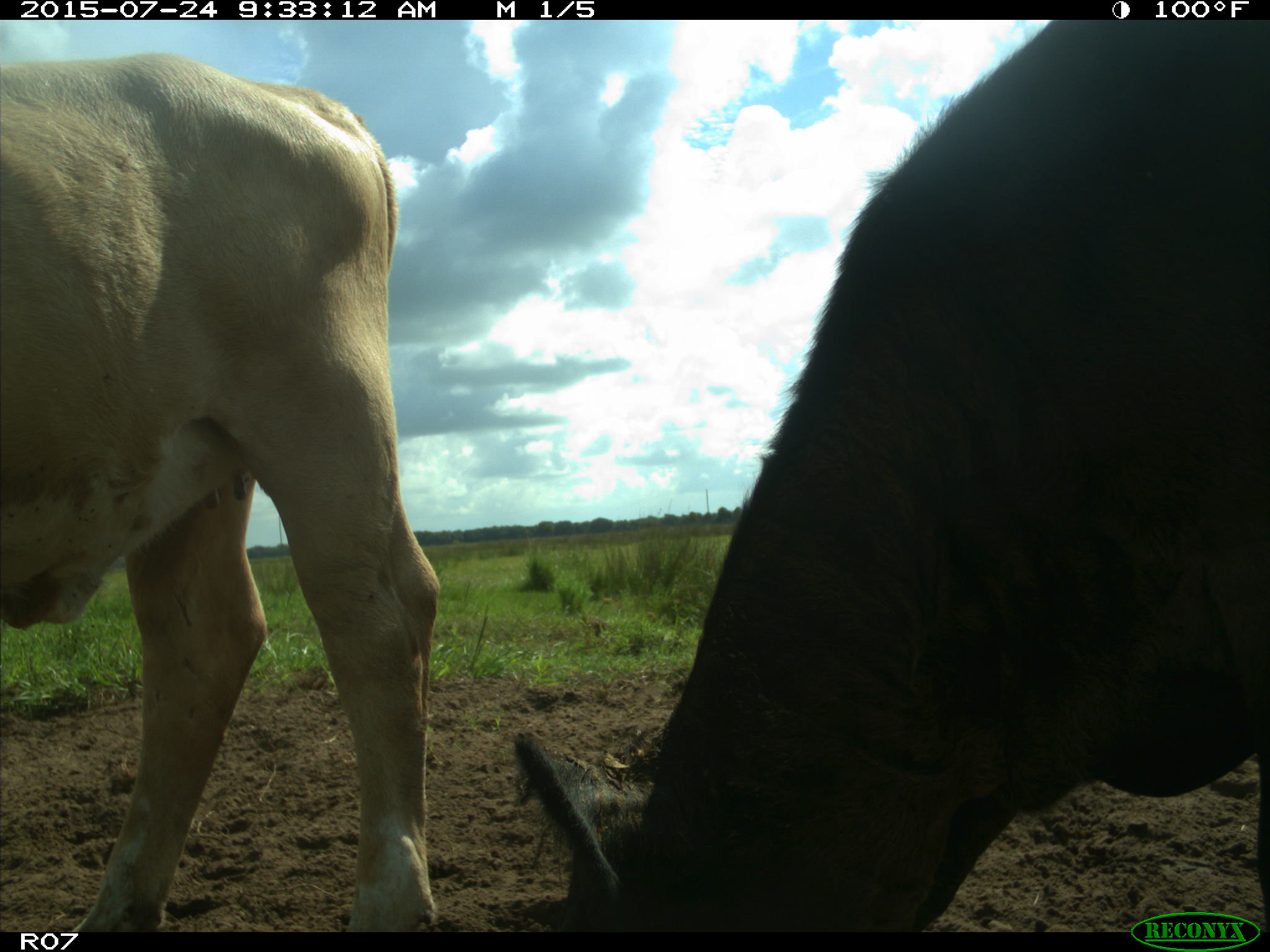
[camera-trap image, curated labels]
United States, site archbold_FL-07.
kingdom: Animalia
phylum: Chordata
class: Mammalia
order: Artiodactyla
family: Bovidae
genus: Bos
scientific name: Bos taurus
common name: domestic cow